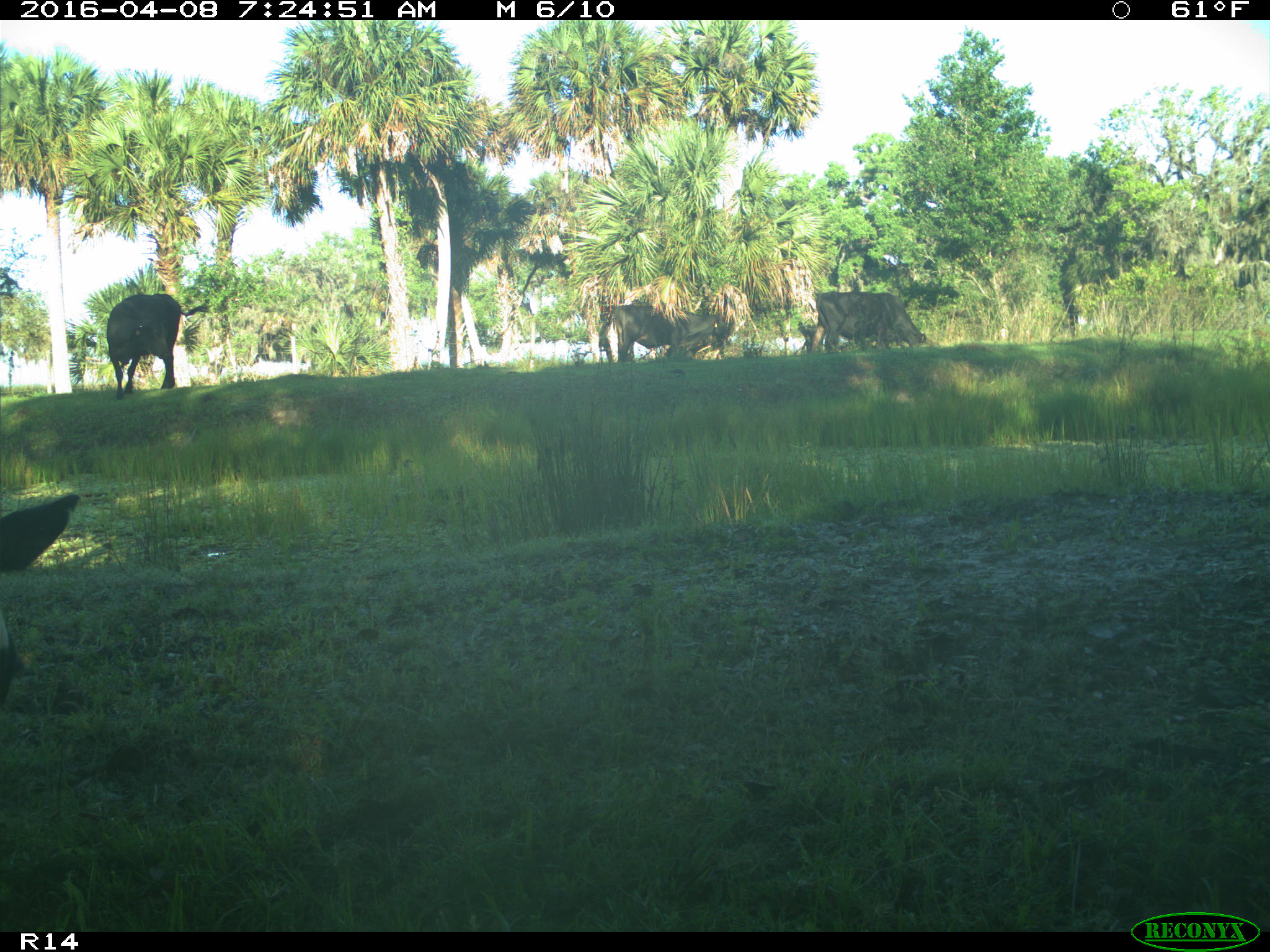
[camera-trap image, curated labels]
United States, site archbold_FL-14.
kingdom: Animalia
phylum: Chordata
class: Mammalia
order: Artiodactyla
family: Bovidae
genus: Bos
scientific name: Bos taurus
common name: domestic cow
Bos taurus (domestic cow).